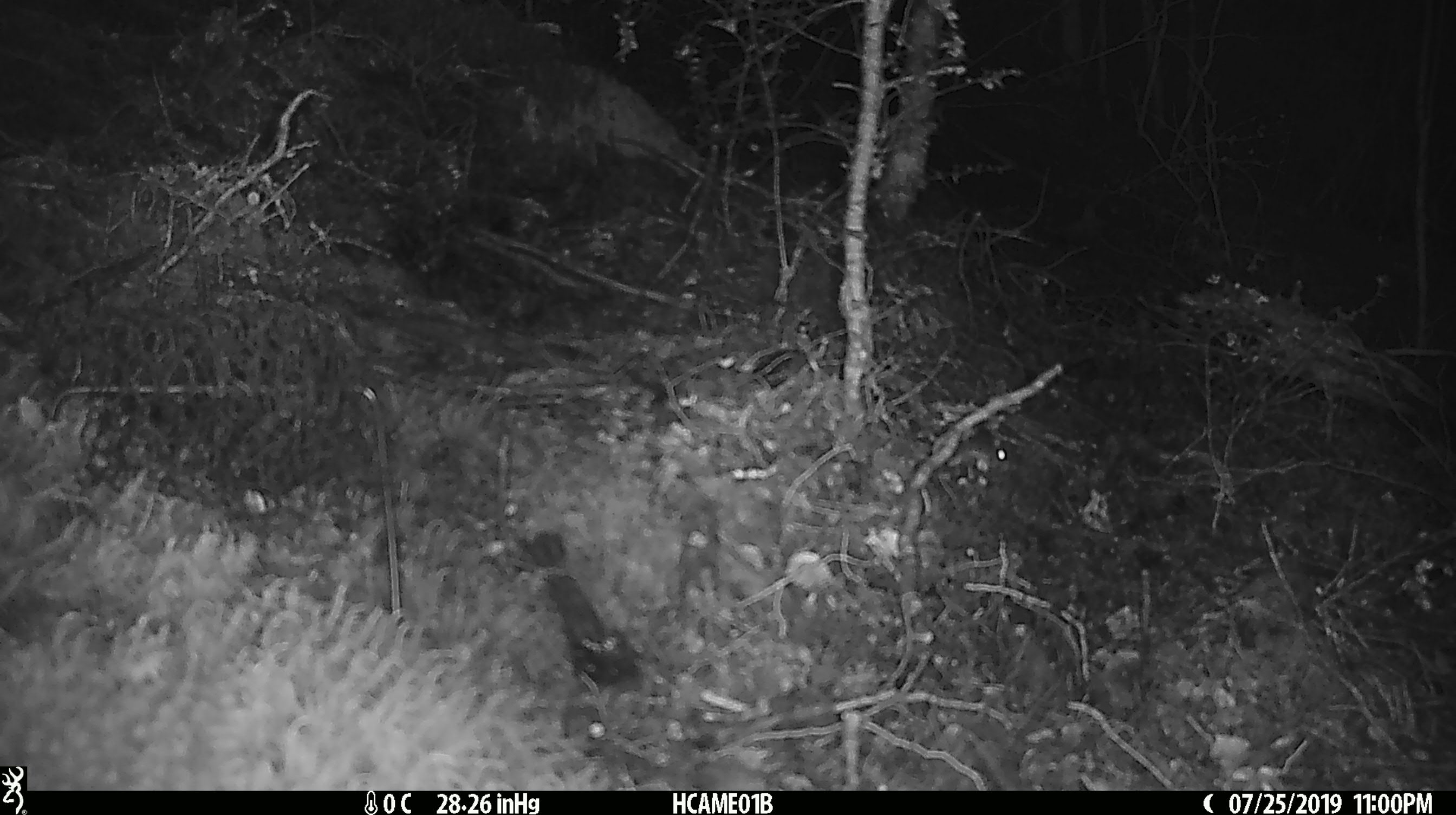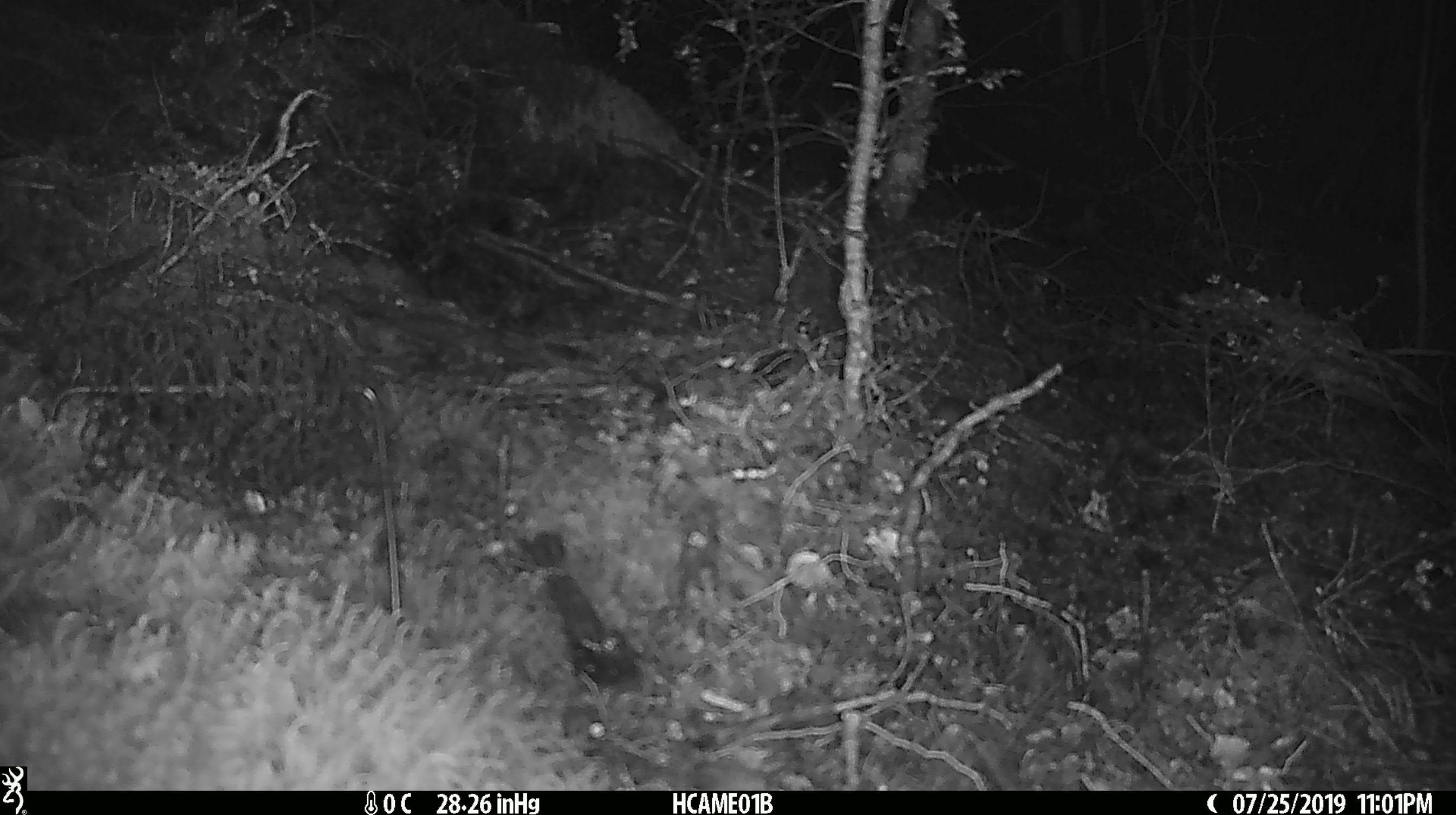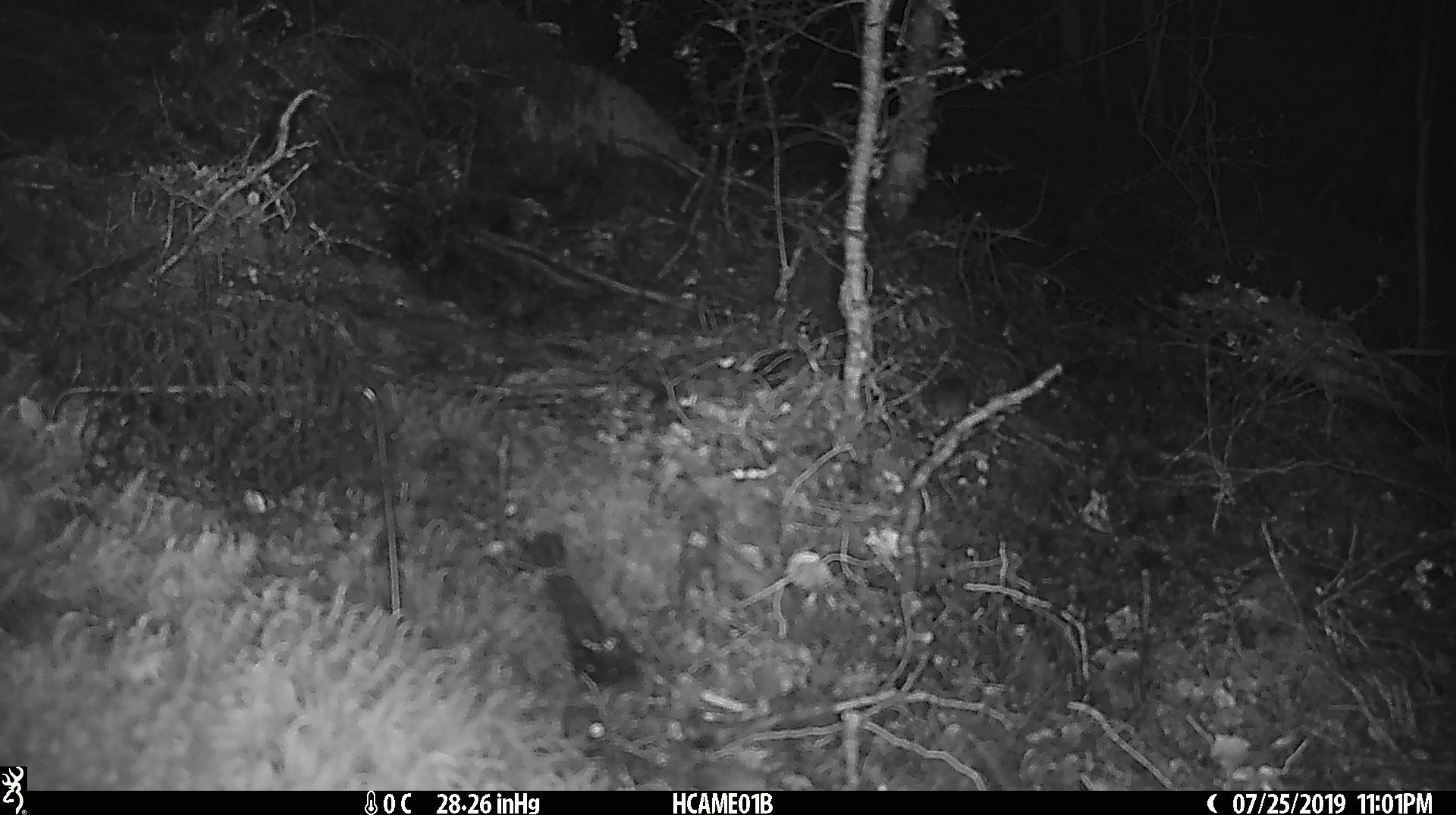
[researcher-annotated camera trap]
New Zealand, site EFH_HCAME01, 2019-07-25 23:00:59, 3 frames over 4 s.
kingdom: Animalia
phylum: Chordata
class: Mammalia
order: Rodentia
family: Muridae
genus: Mus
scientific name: Mus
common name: mouse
Mouse (Mus).